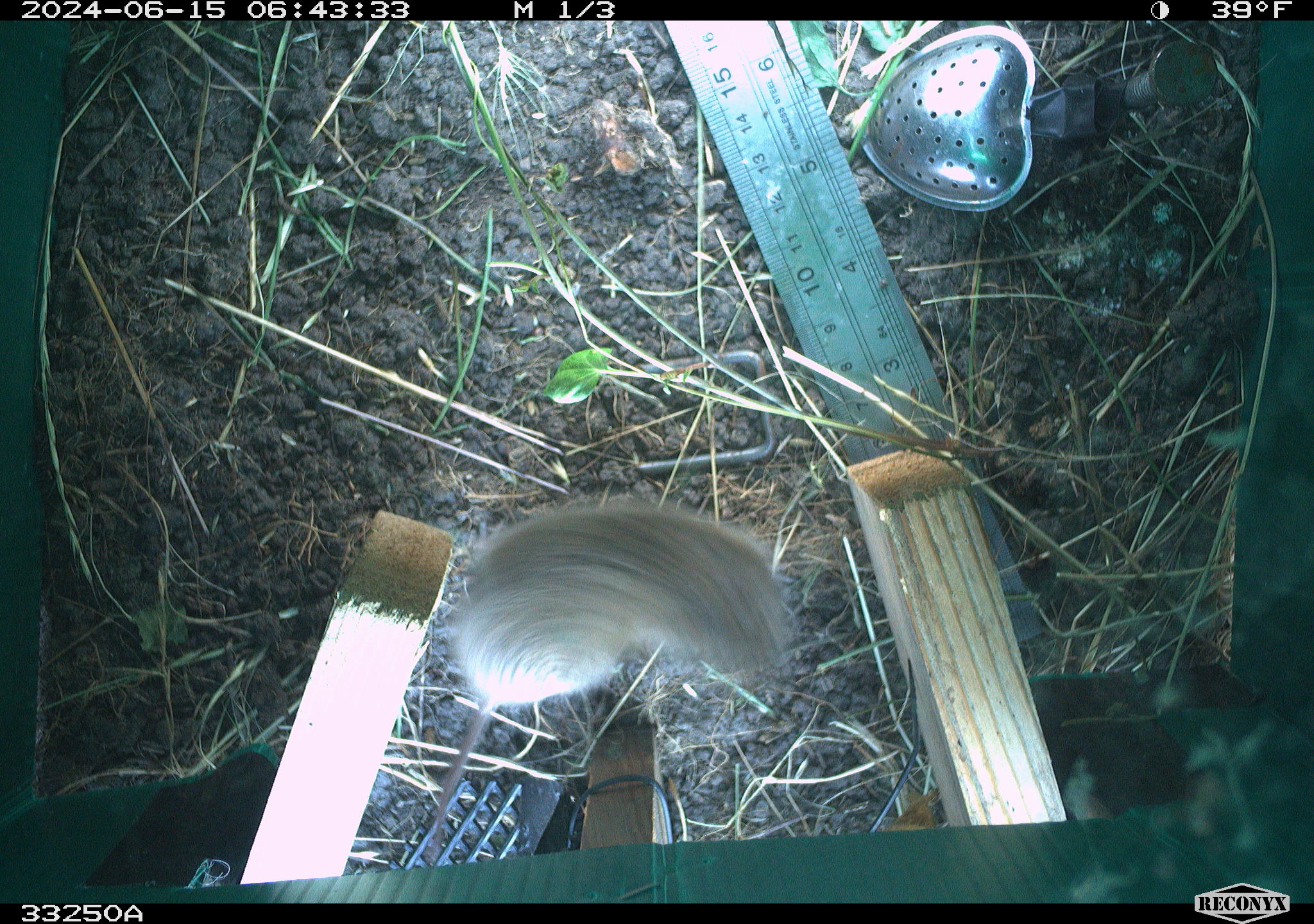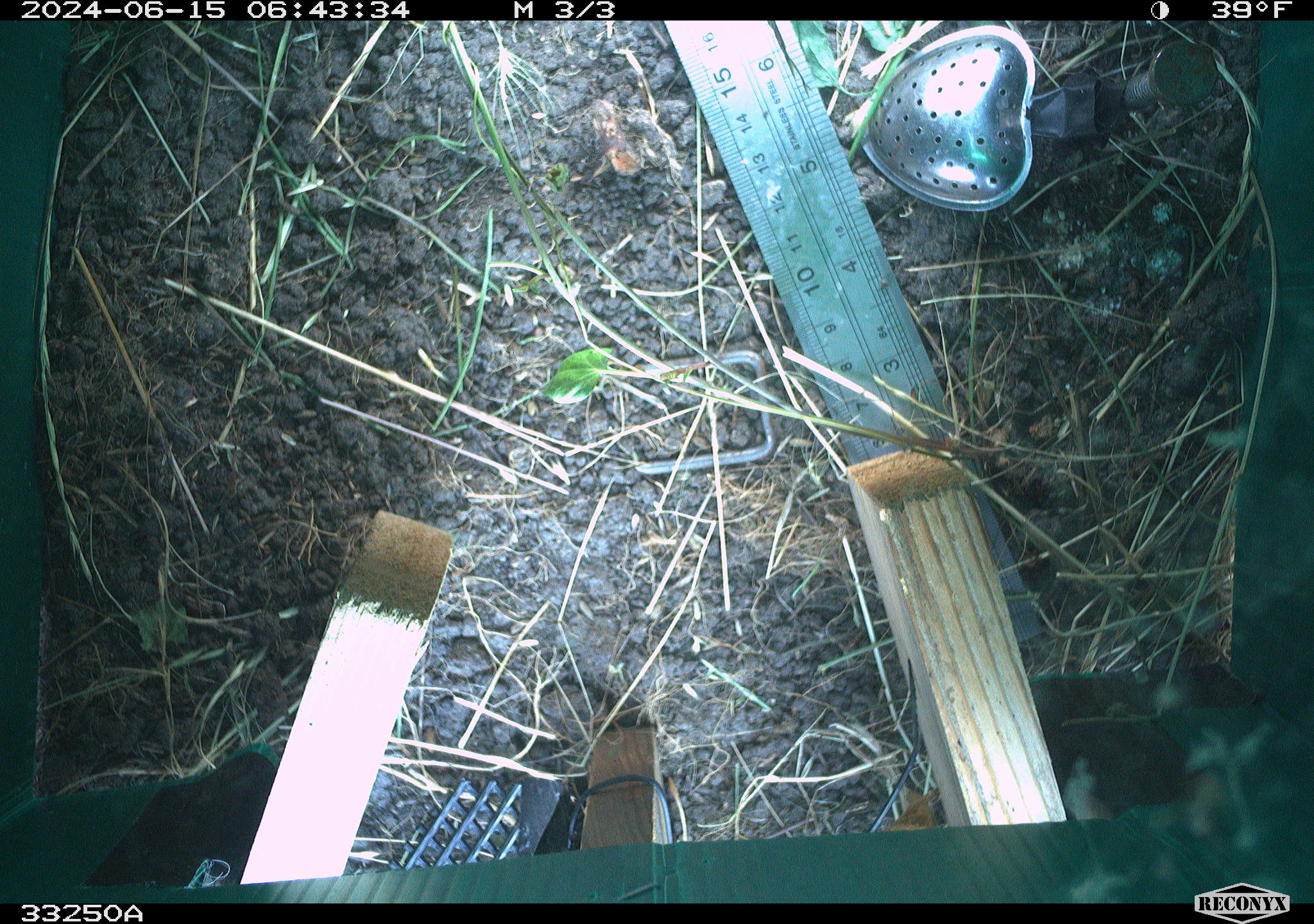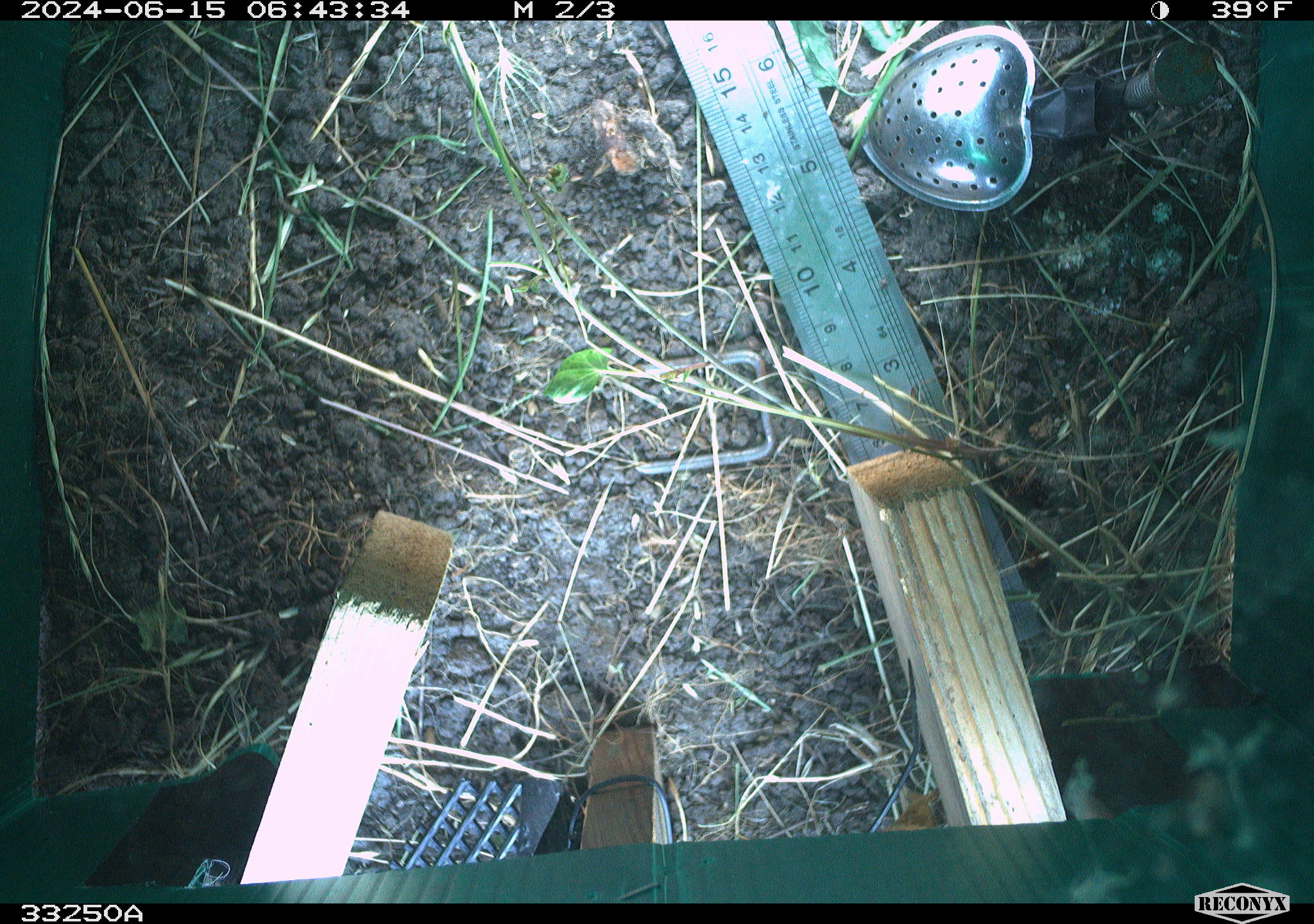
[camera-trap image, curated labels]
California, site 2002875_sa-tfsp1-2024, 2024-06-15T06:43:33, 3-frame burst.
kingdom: Animalia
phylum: Chordata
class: Mammalia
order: Rodentia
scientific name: Rodentia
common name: rodent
Rodent (Rodentia).